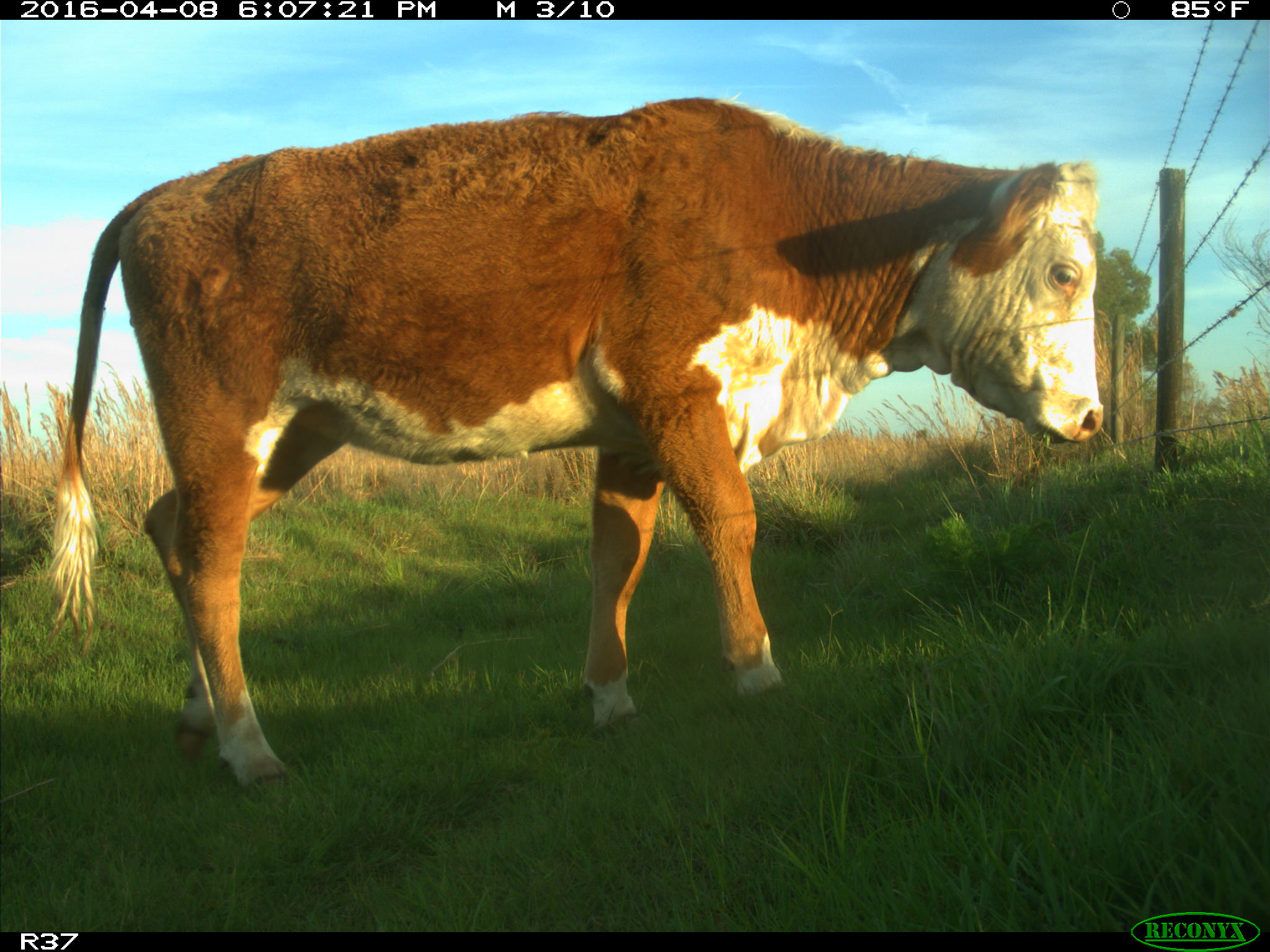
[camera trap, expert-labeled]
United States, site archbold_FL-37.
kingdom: Animalia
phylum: Chordata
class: Mammalia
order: Artiodactyla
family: Bovidae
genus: Bos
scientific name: Bos taurus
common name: domestic cow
Bos taurus (domestic cow).